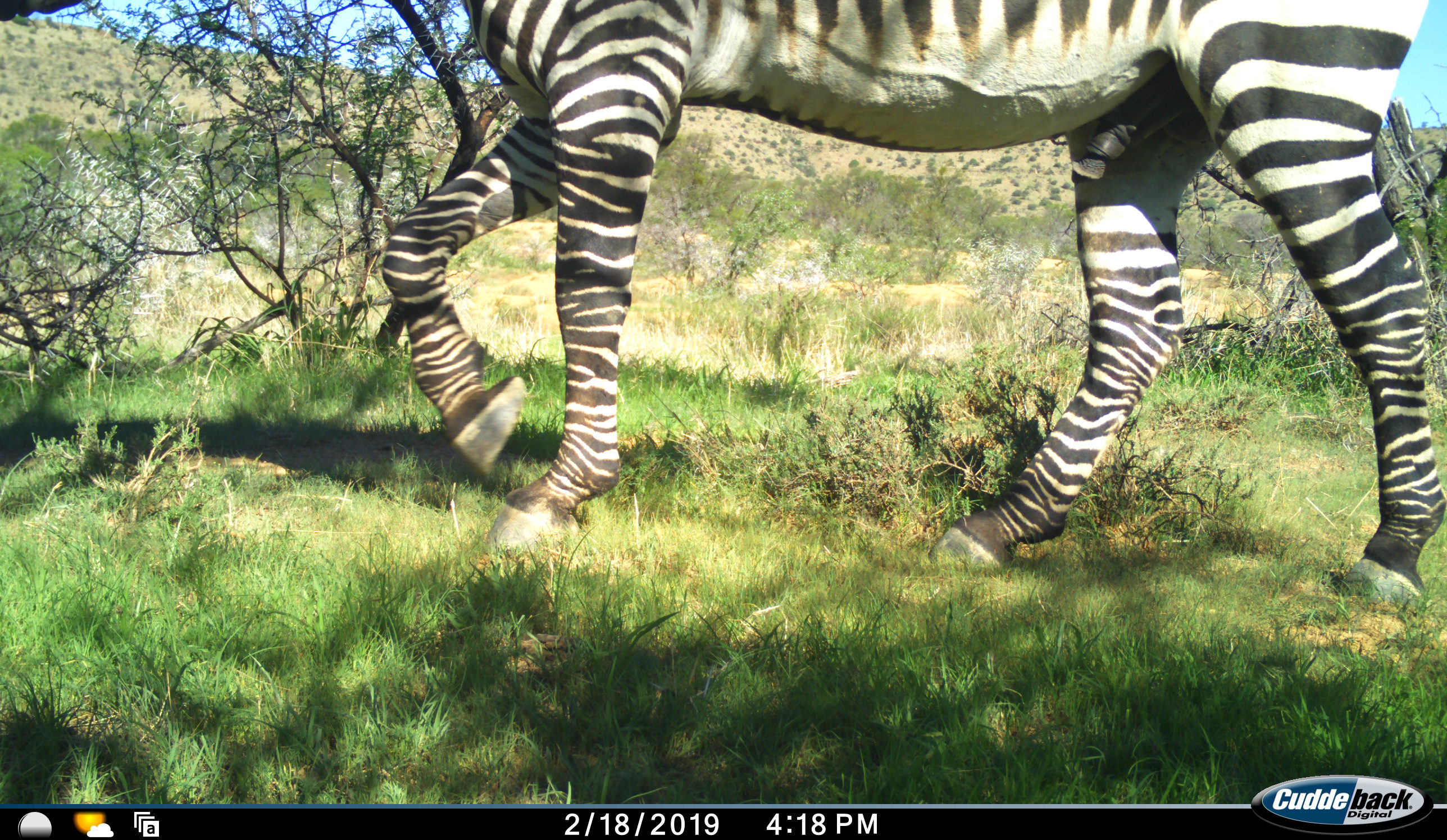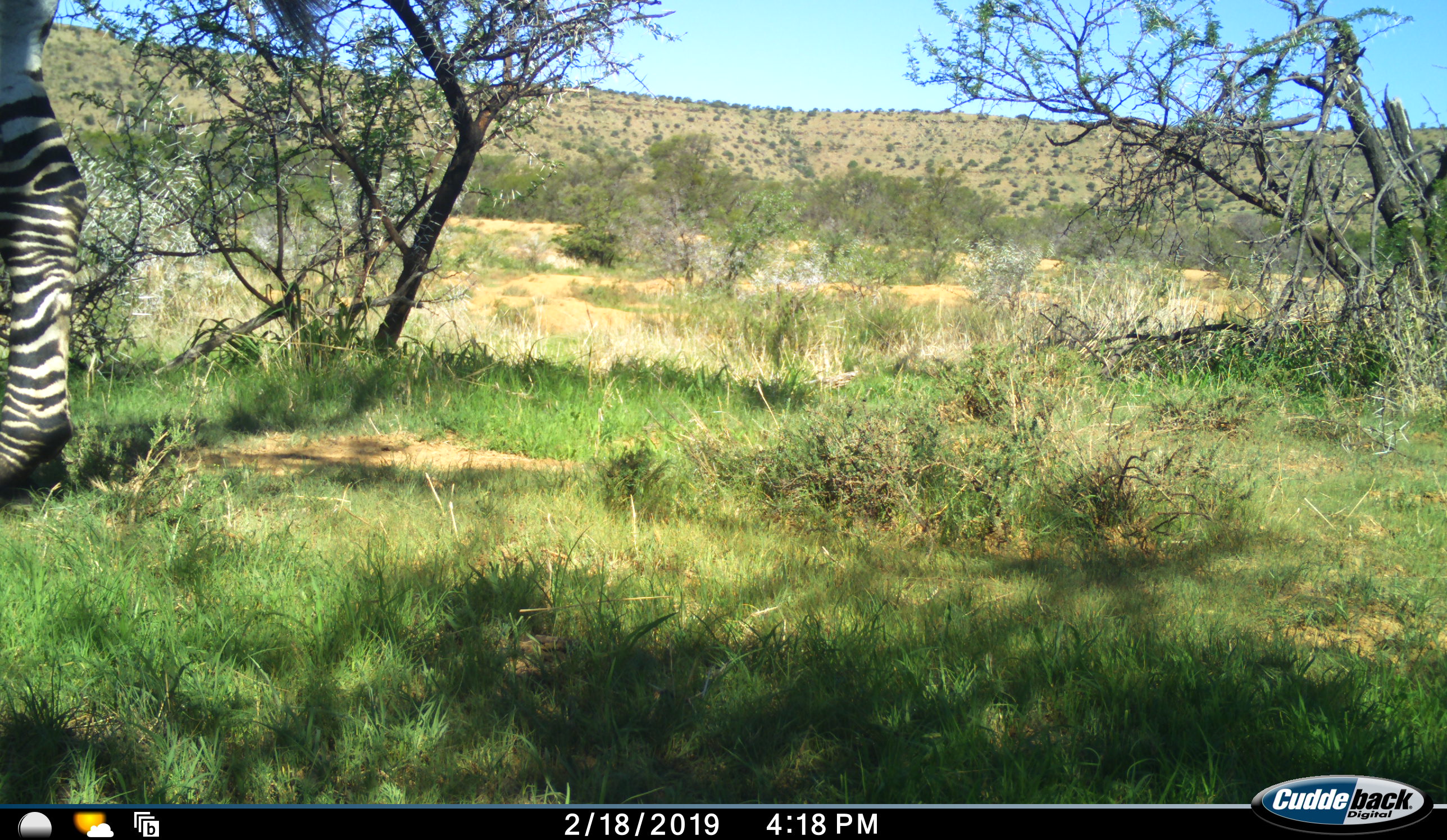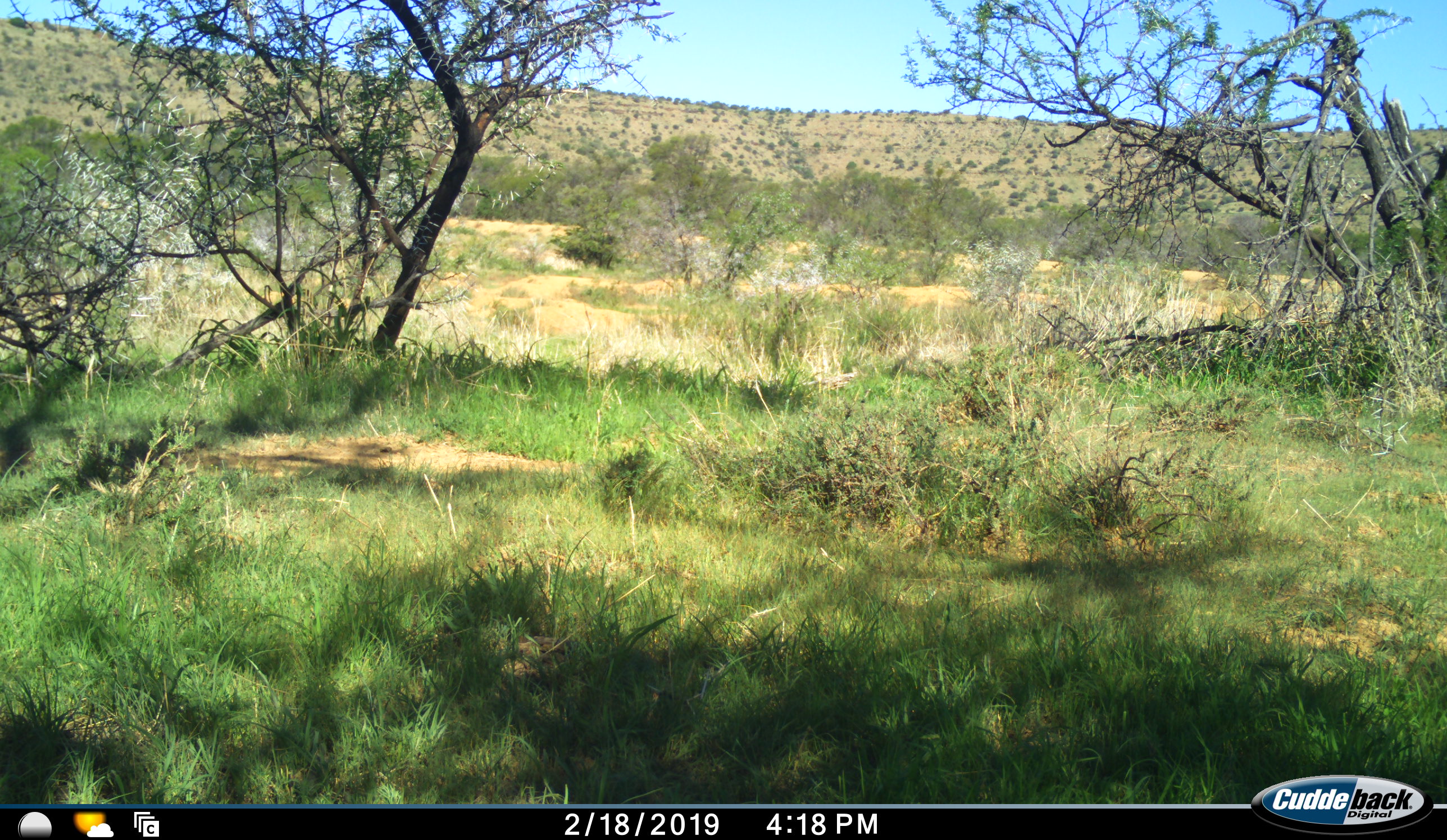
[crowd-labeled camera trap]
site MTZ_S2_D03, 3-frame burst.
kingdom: Animalia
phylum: Chordata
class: Mammalia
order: Perissodactyla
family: Equidae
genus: Equus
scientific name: Equus zebra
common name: mountain zebra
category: zebramountain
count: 1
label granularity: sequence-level